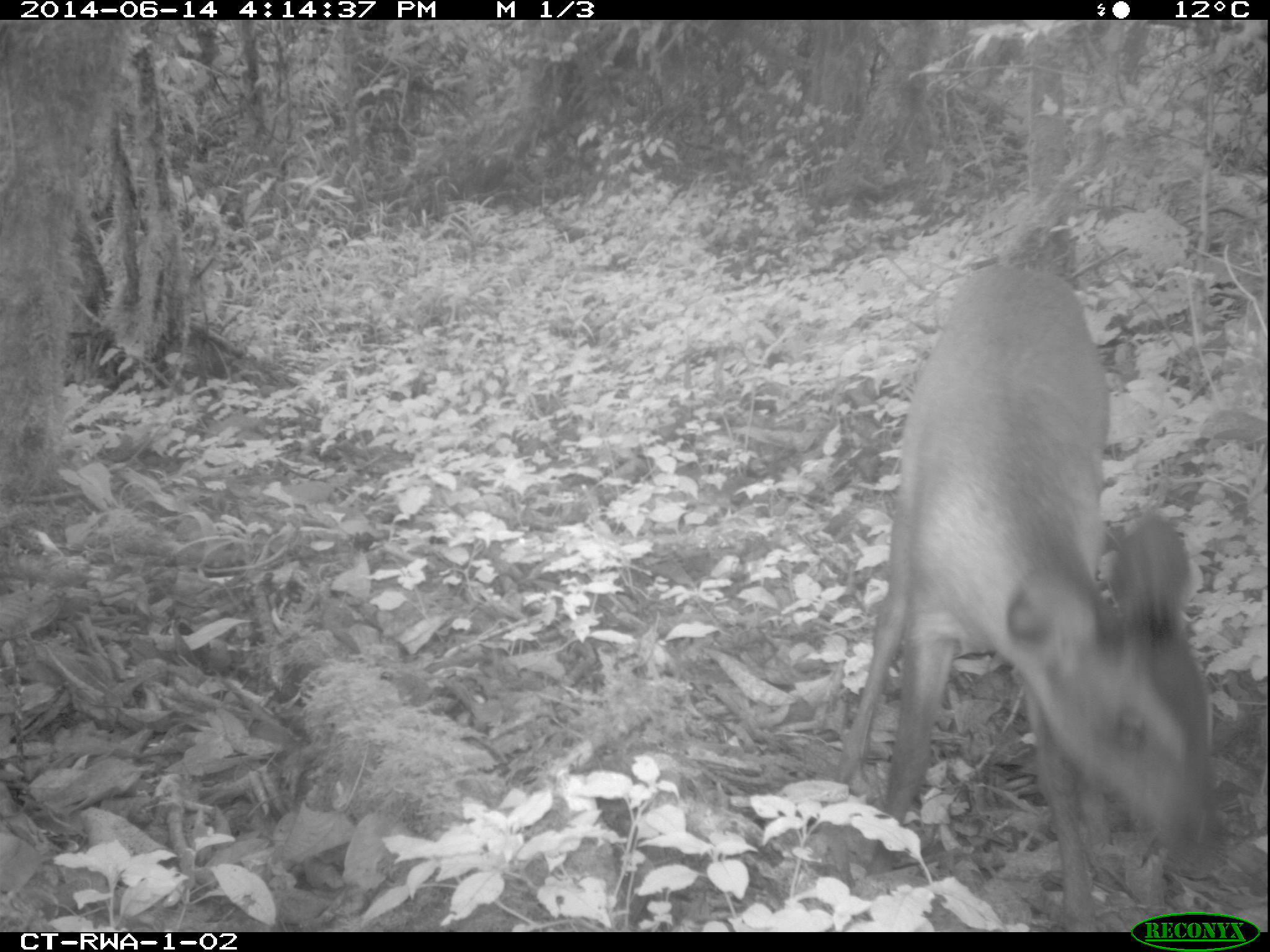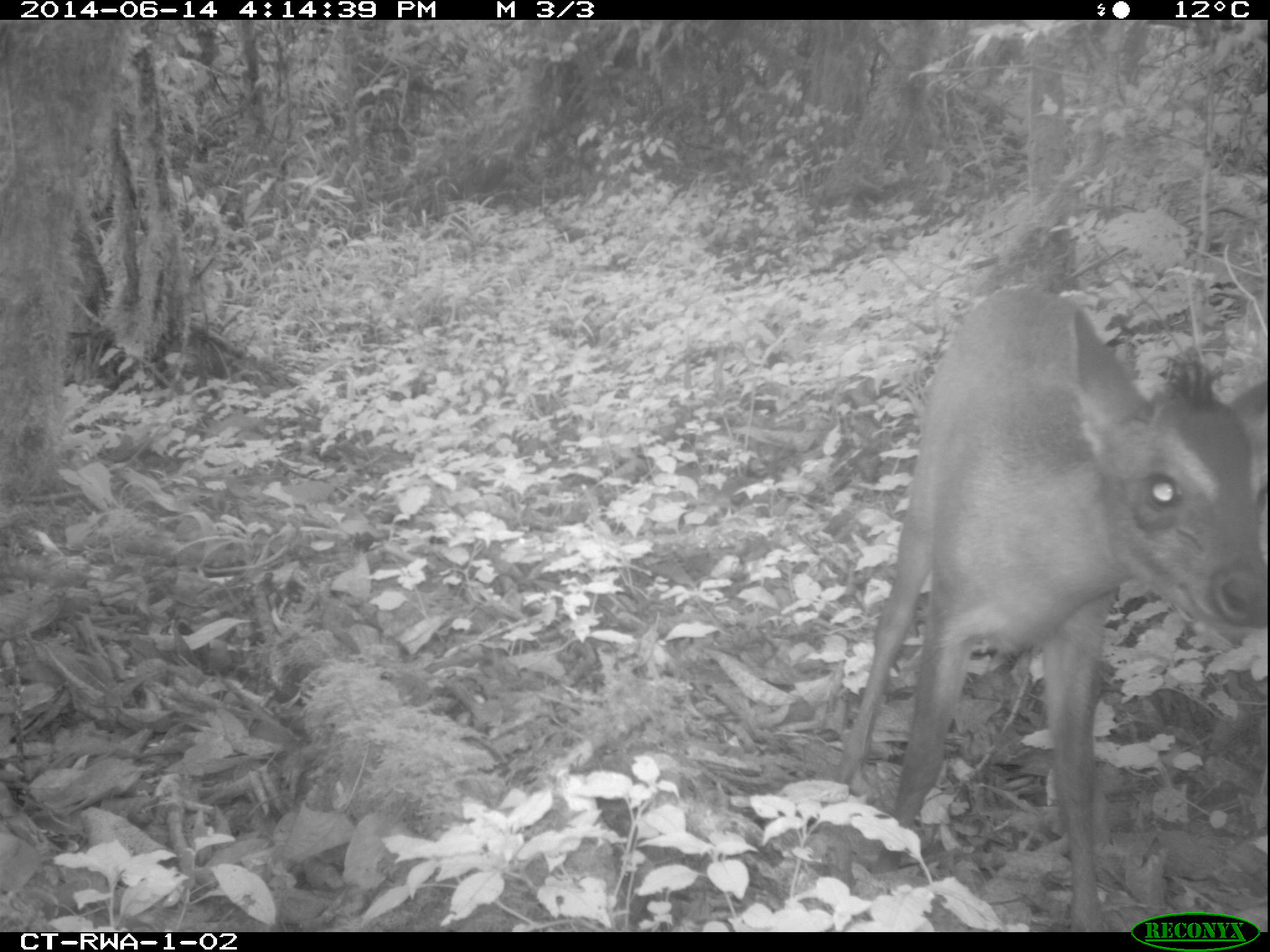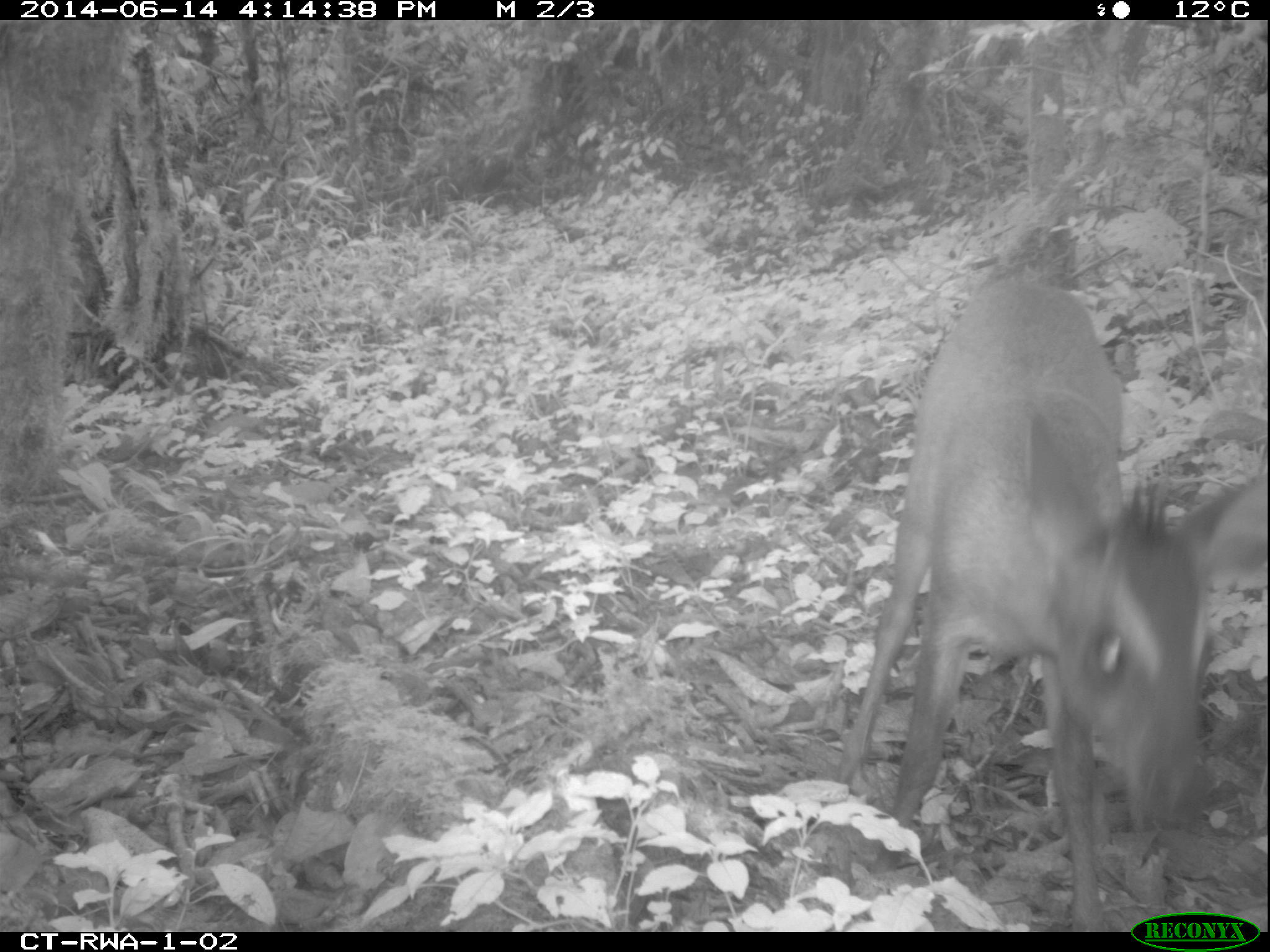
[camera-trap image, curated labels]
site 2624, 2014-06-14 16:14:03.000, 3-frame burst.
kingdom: Animalia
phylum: Chordata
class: Mammalia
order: Artiodactyla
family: Bovidae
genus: Cephalophus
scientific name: Cephalophus nigrifrons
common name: black-fronted duiker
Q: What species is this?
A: Cephalophus nigrifrons (black-fronted duiker).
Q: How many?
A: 1.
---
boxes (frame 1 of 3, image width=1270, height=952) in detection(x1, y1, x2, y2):
cephalophus nigrifrons: detection(842, 221, 1226, 930)